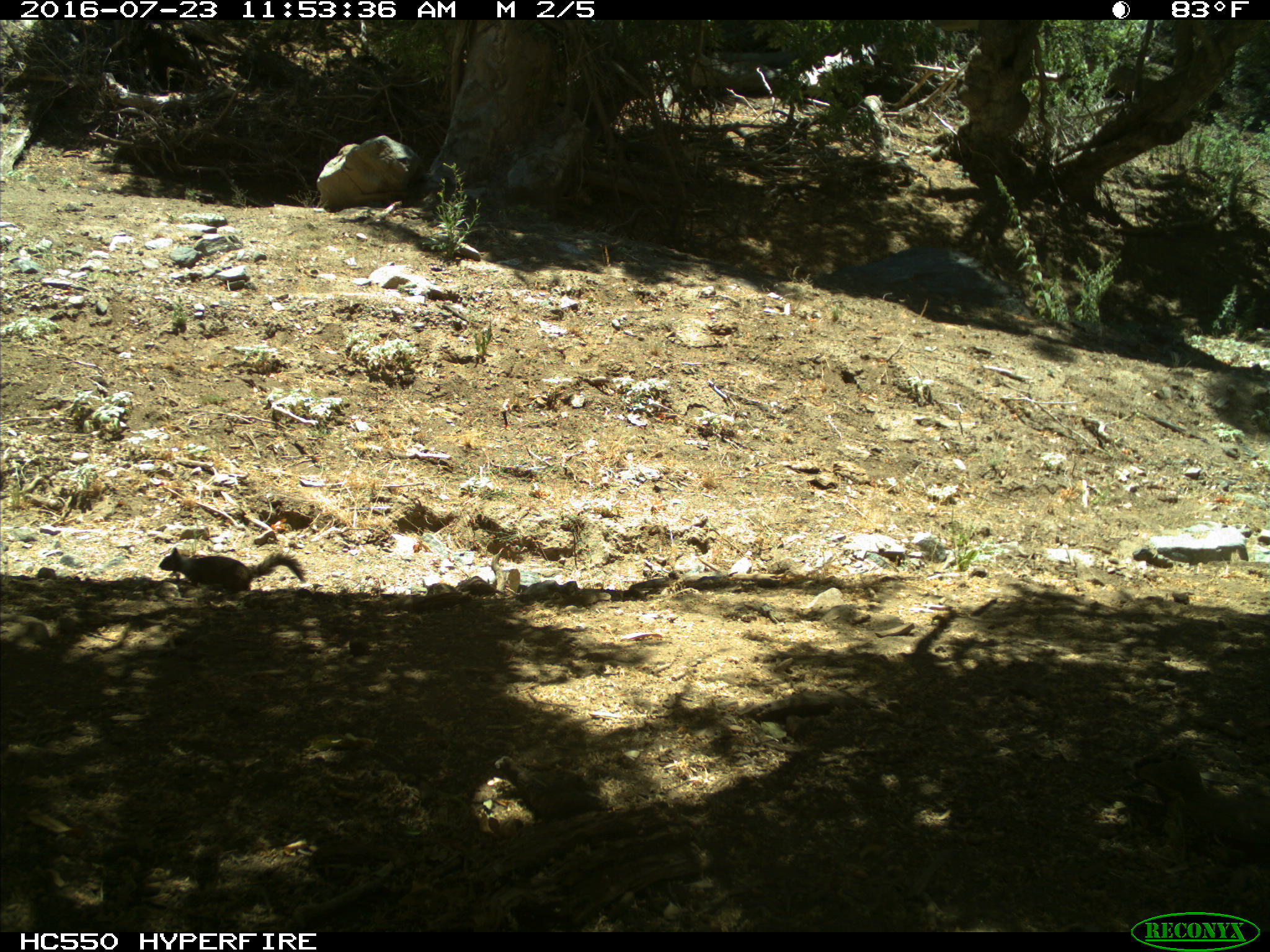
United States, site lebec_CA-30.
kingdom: Animalia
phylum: Chordata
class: Mammalia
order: Rodentia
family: Sciuridae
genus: Otospermophilus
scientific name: Otospermophilus beecheyi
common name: california ground squirrel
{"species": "Otospermophilus beecheyi (california ground squirrel)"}